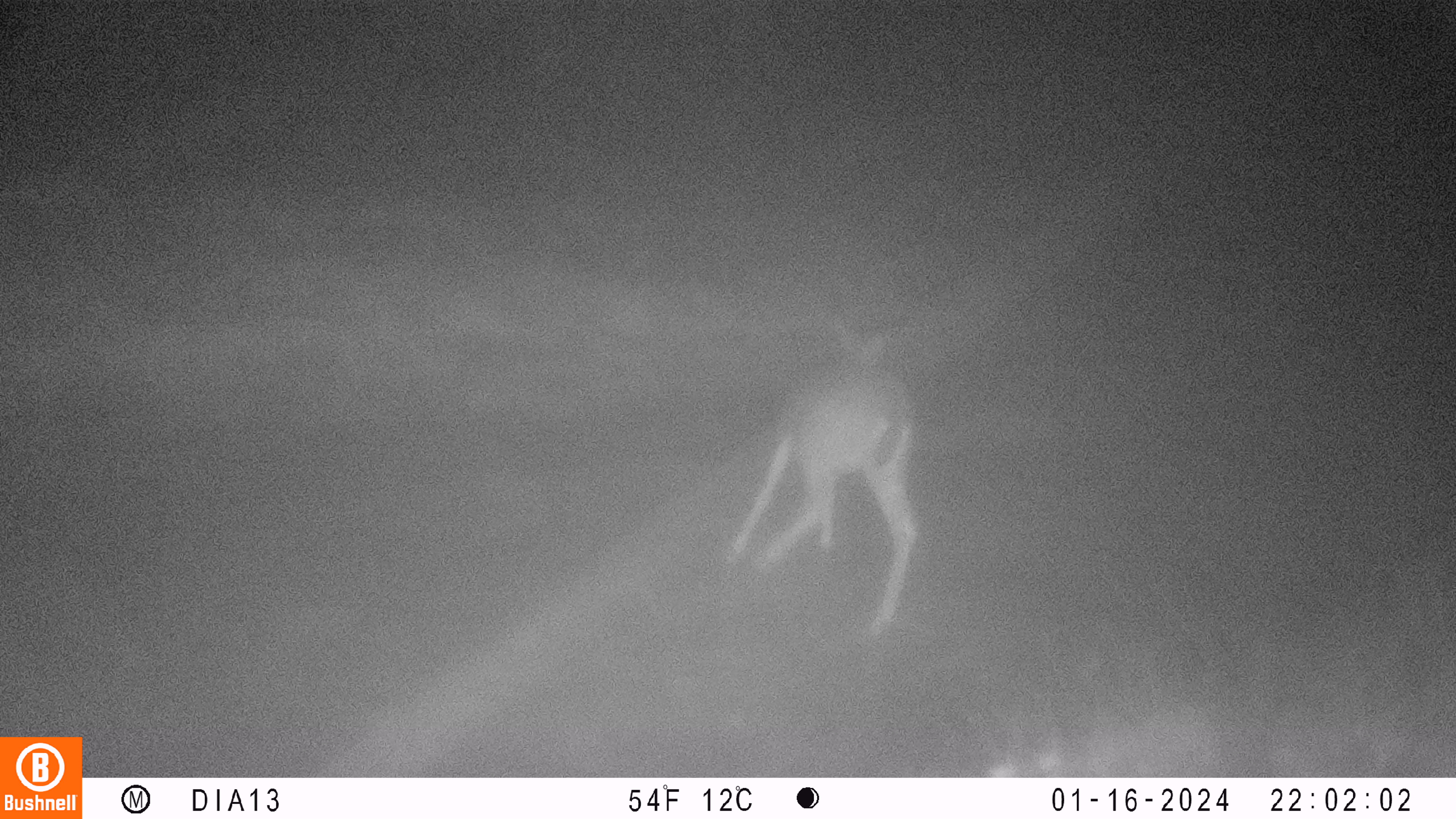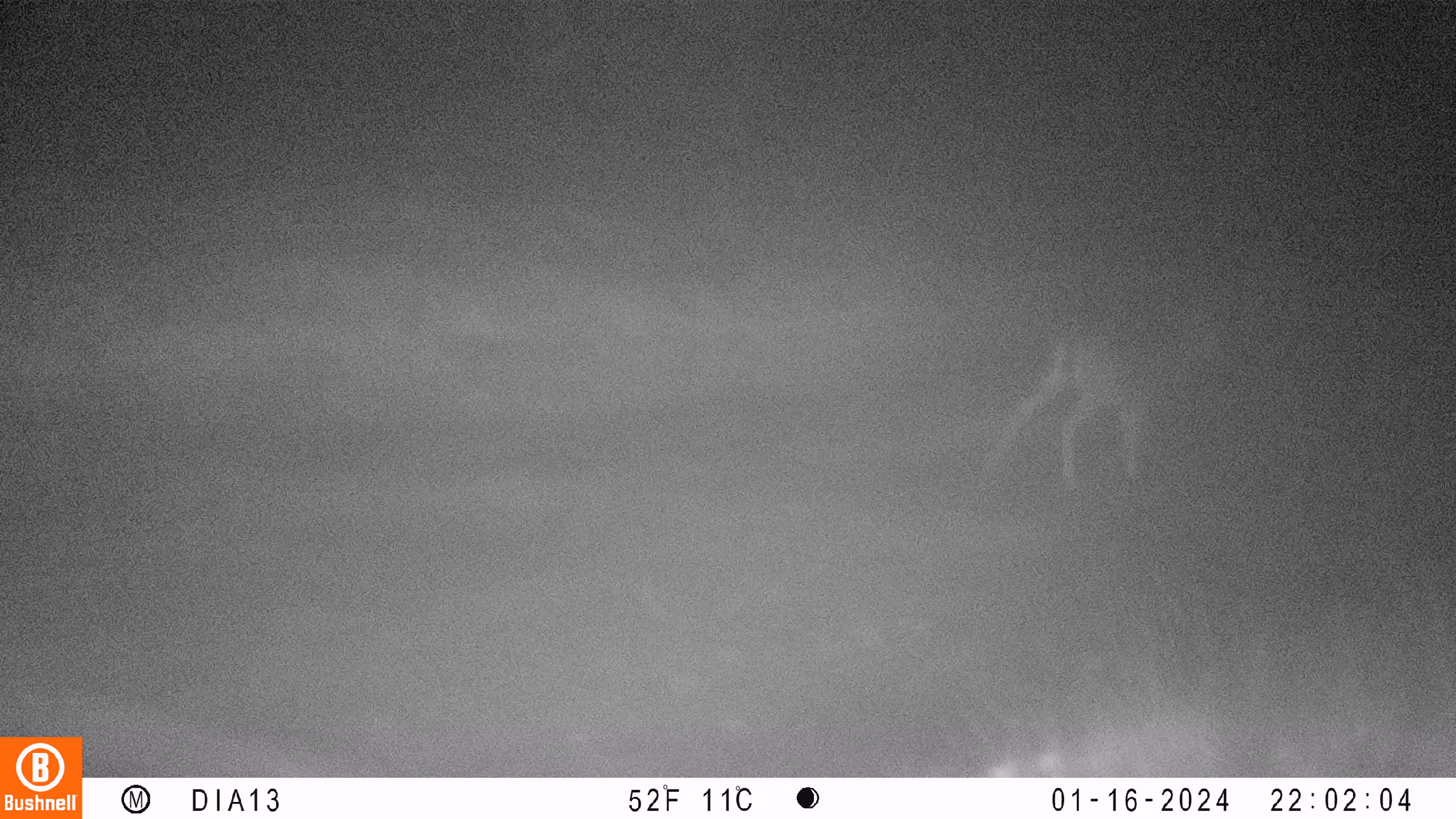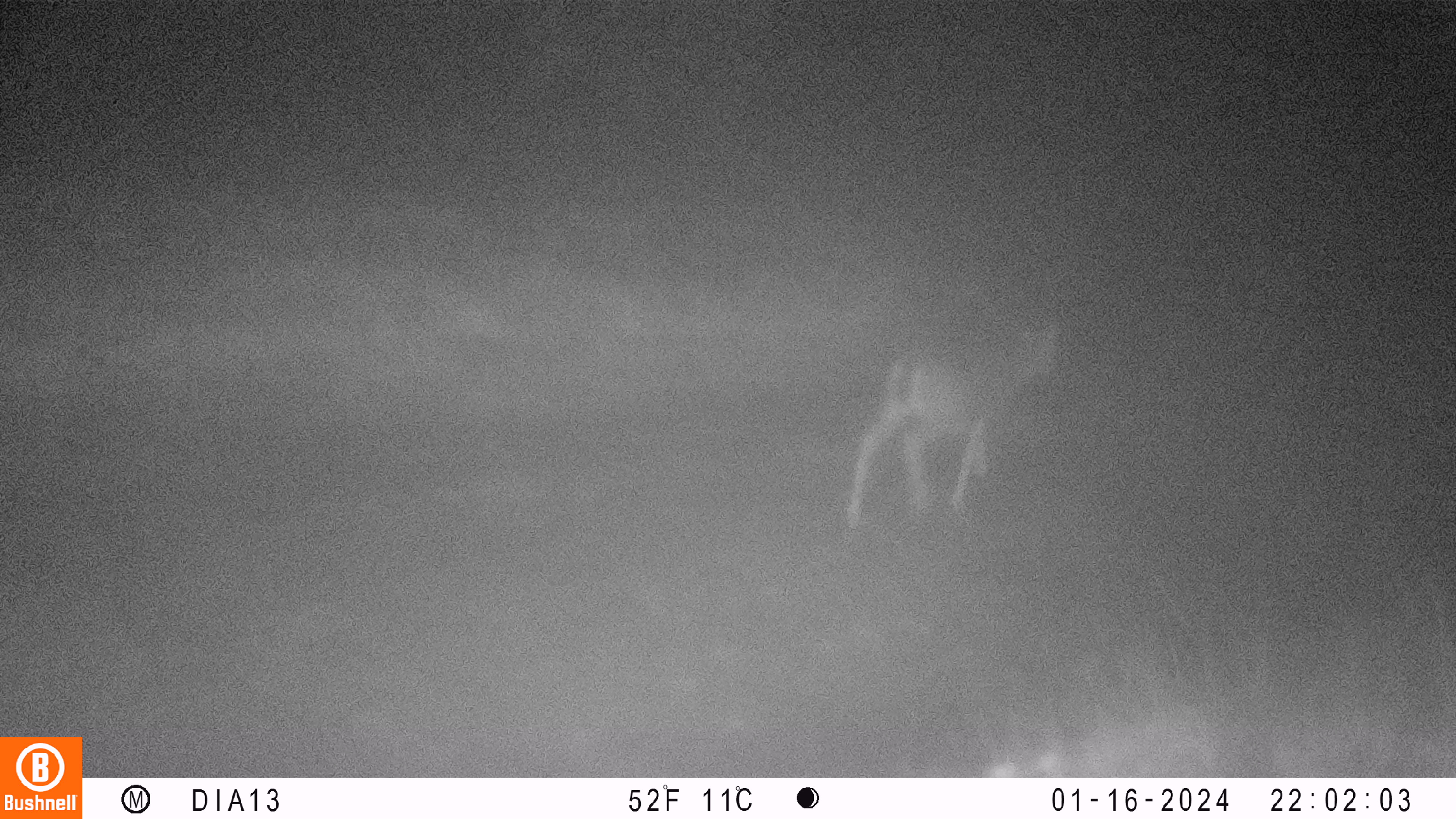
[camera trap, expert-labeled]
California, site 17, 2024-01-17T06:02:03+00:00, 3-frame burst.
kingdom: Animalia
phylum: Chordata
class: Mammalia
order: Artiodactyla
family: Cervidae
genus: Odocoileus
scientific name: Odocoileus hemionus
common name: mule deer